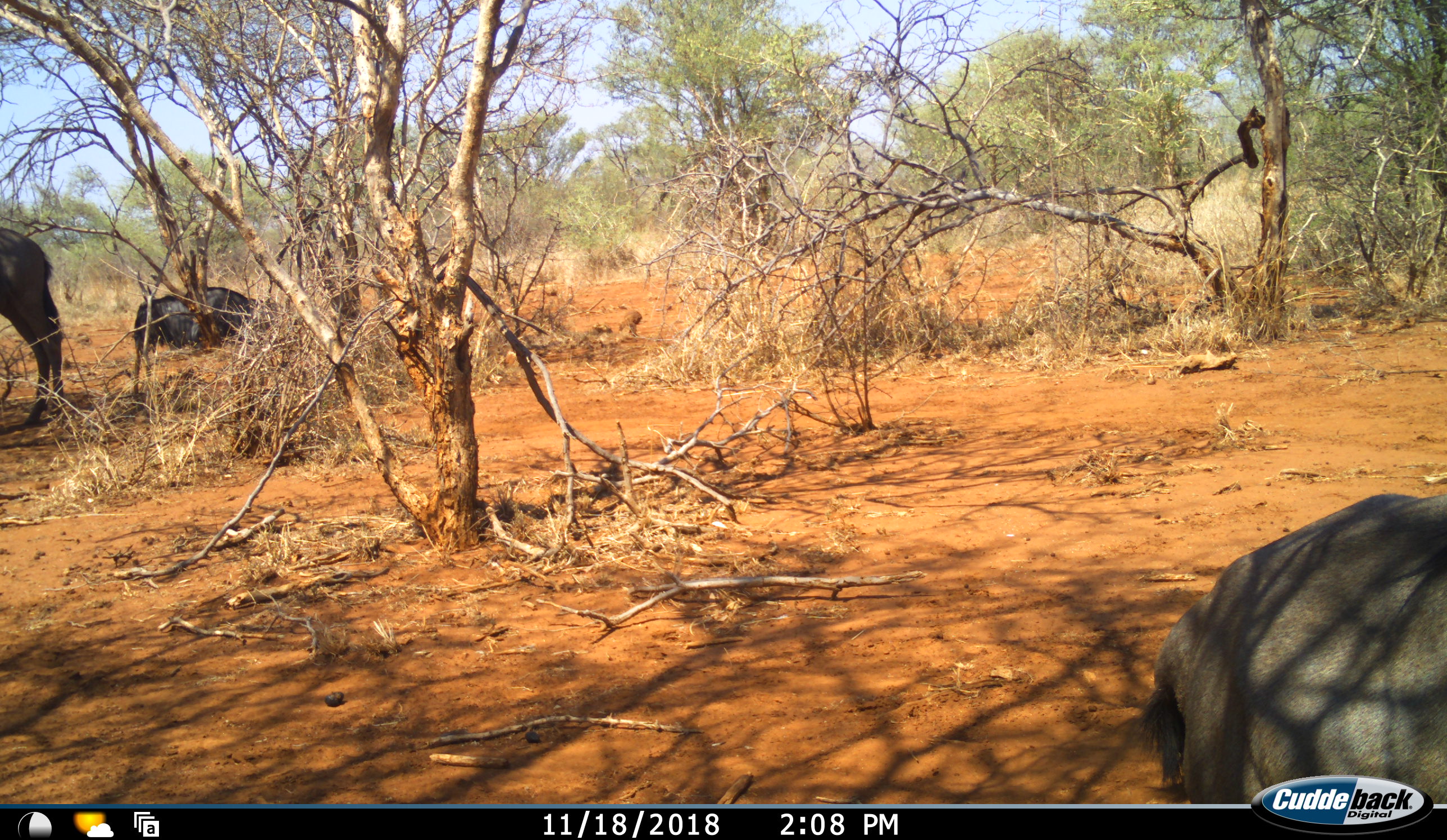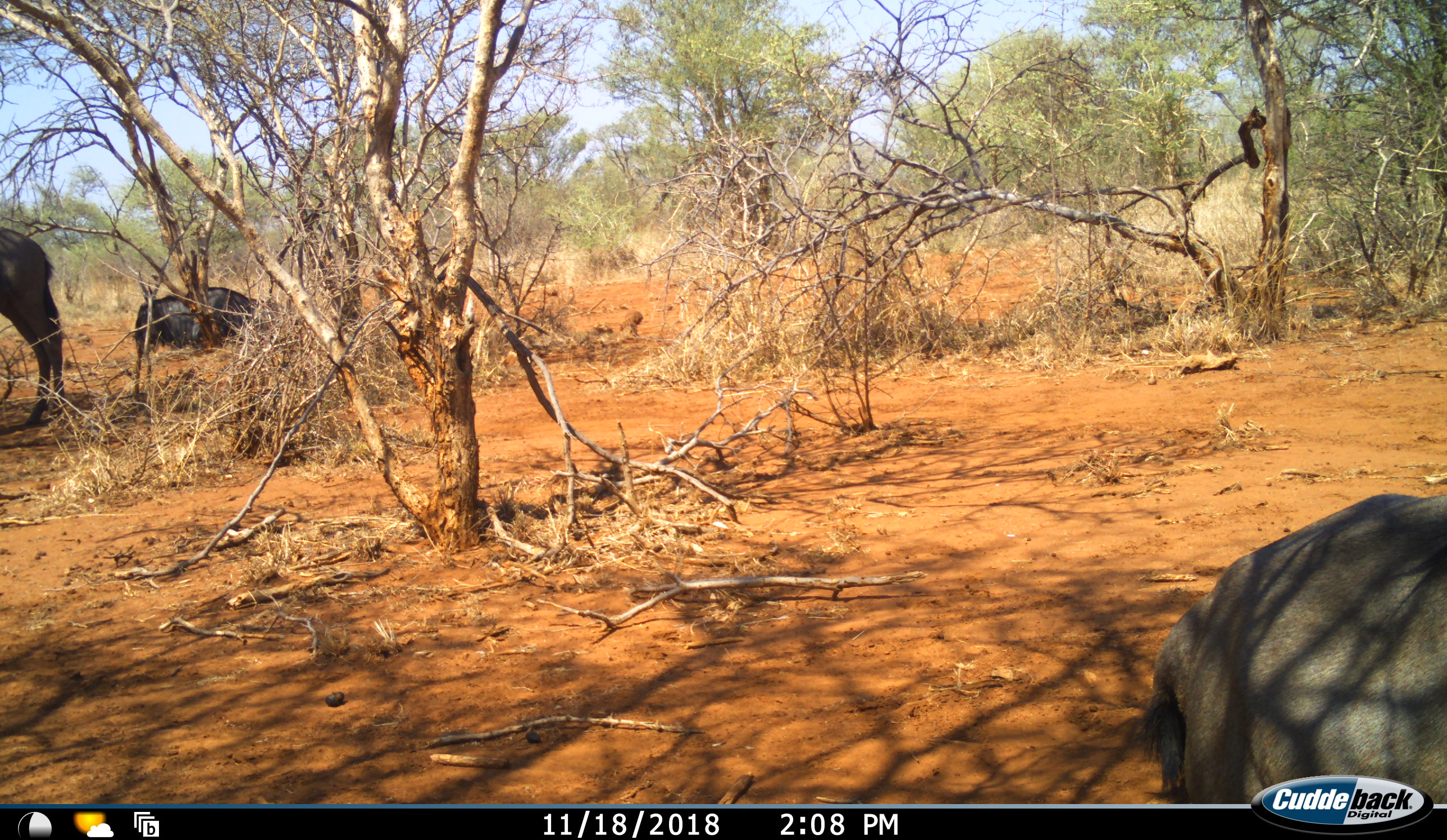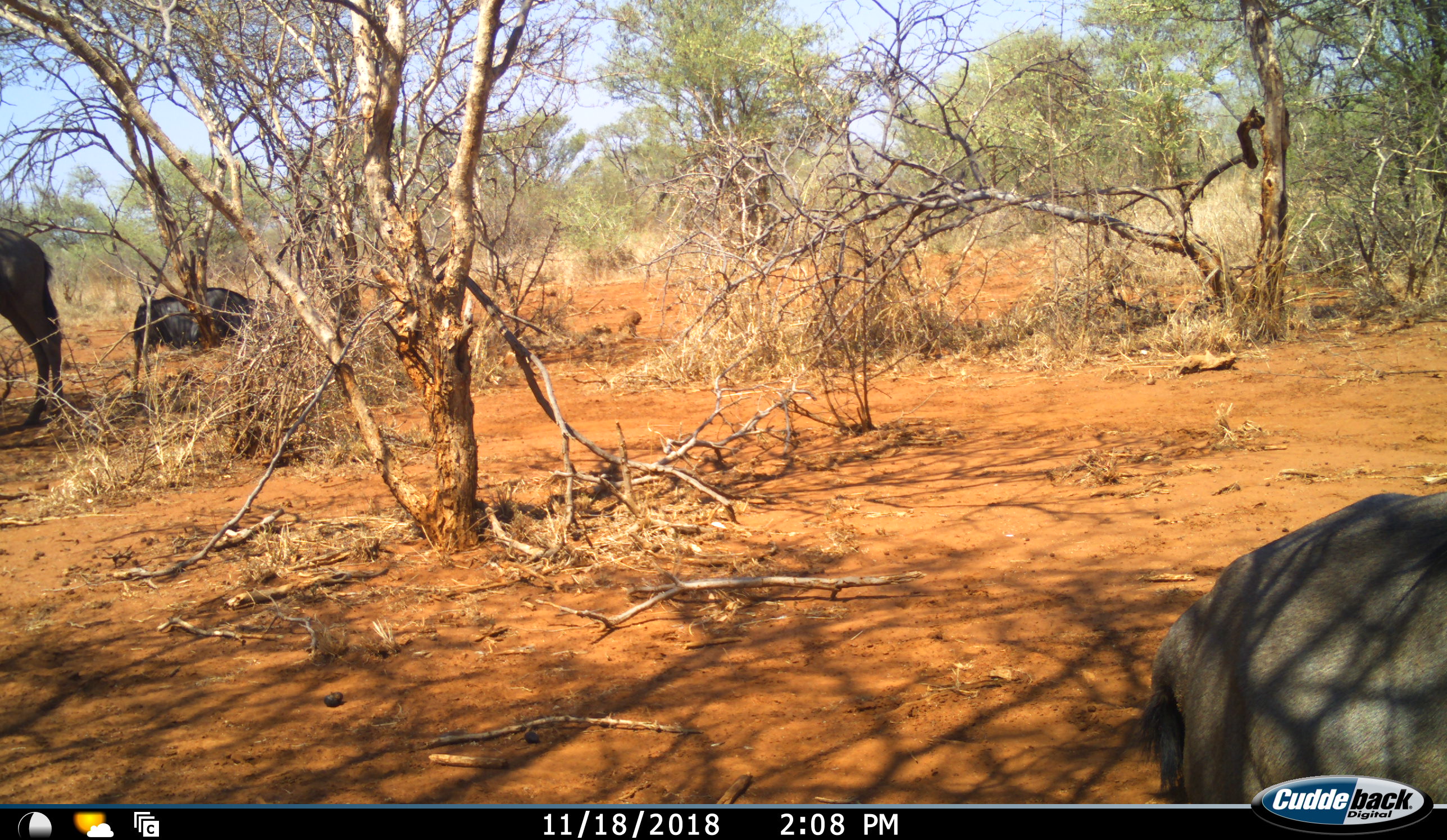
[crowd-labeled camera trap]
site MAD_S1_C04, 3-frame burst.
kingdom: Animalia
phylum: Chordata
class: Mammalia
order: Artiodactyla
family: Bovidae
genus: Connochaetes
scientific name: Connochaetes taurinus taurinus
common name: blue wildebeest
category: wildebeestblue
Wildebeestblue (blue wildebeest) (Connochaetes taurinus taurinus), count 3. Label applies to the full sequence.